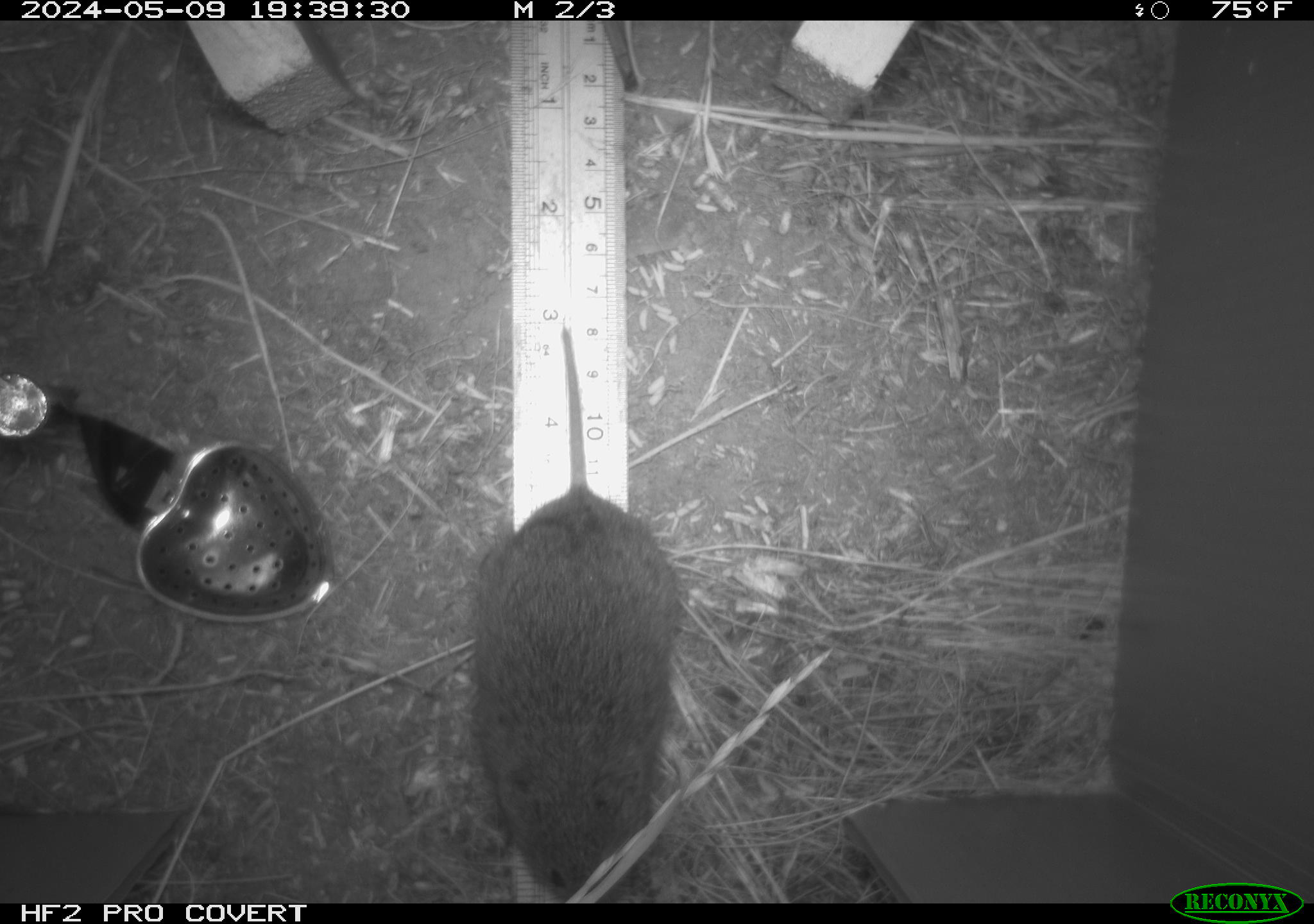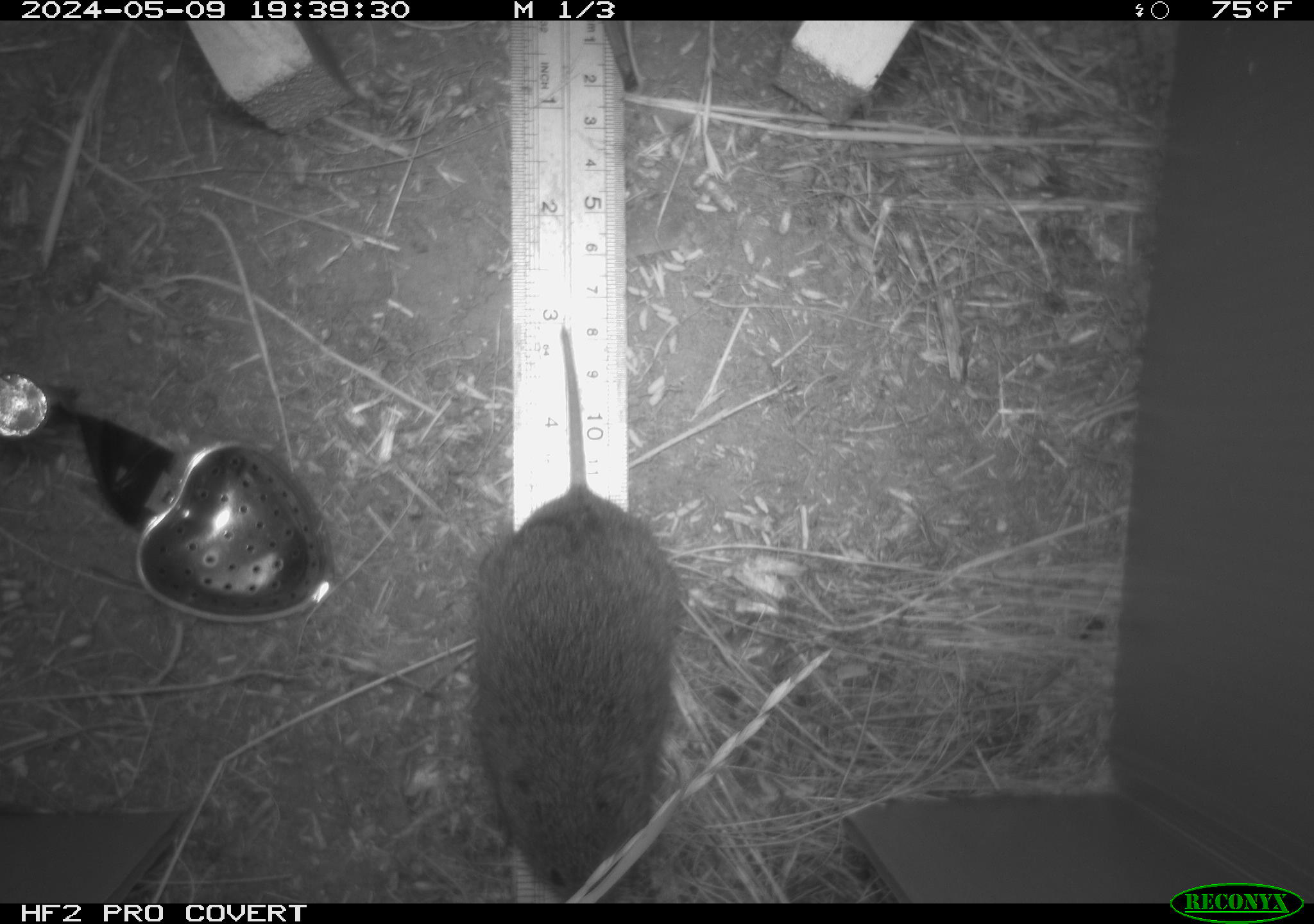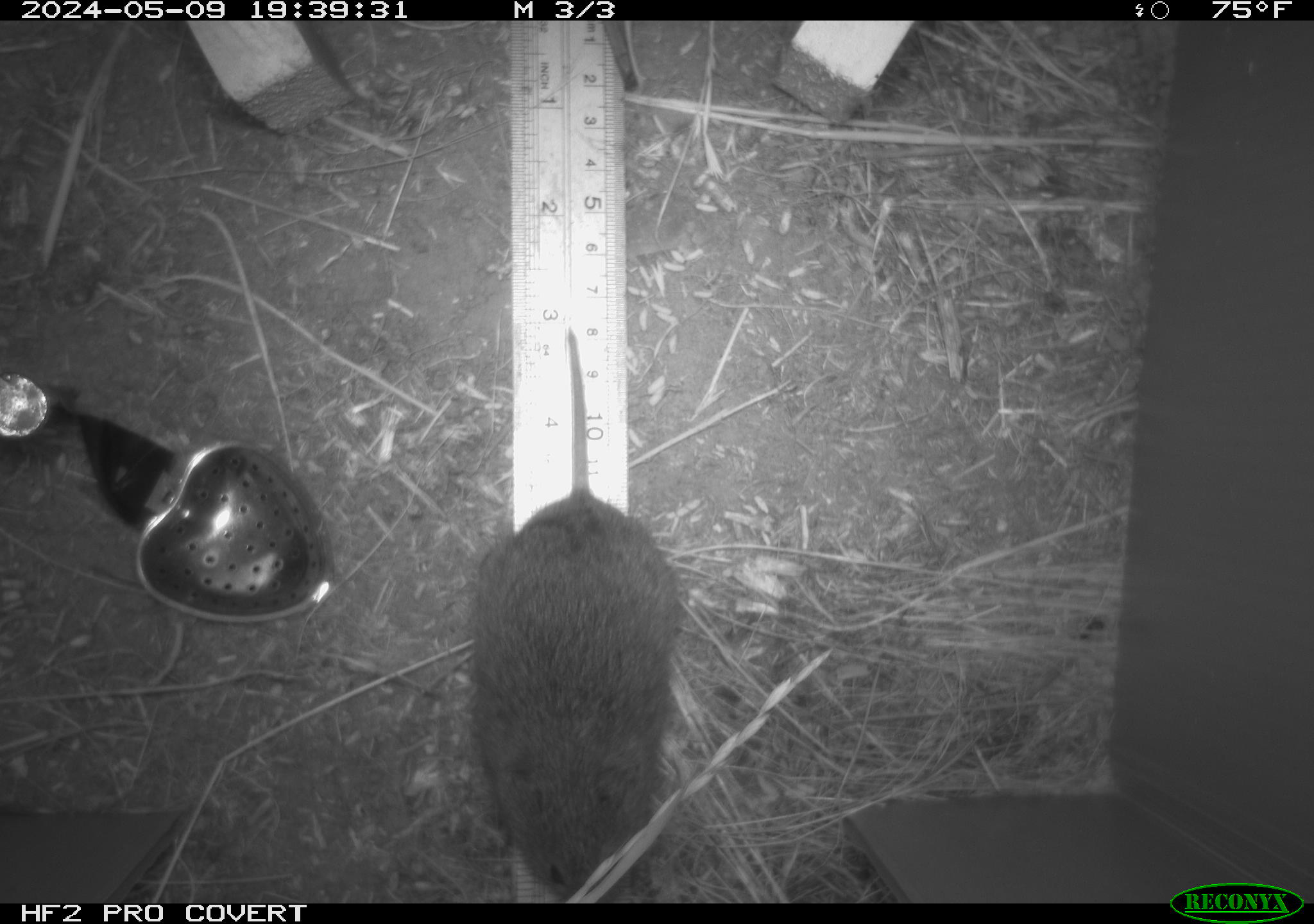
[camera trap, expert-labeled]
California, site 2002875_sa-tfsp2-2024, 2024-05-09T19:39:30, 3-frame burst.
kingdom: Animalia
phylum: Chordata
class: Mammalia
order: Rodentia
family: Cricetidae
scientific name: Arvicolinae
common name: voles, lemmings, and muskrats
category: arvicolinae subfamily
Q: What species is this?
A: Arvicolinae subfamily (voles, lemmings, and muskrats) (Arvicolinae).